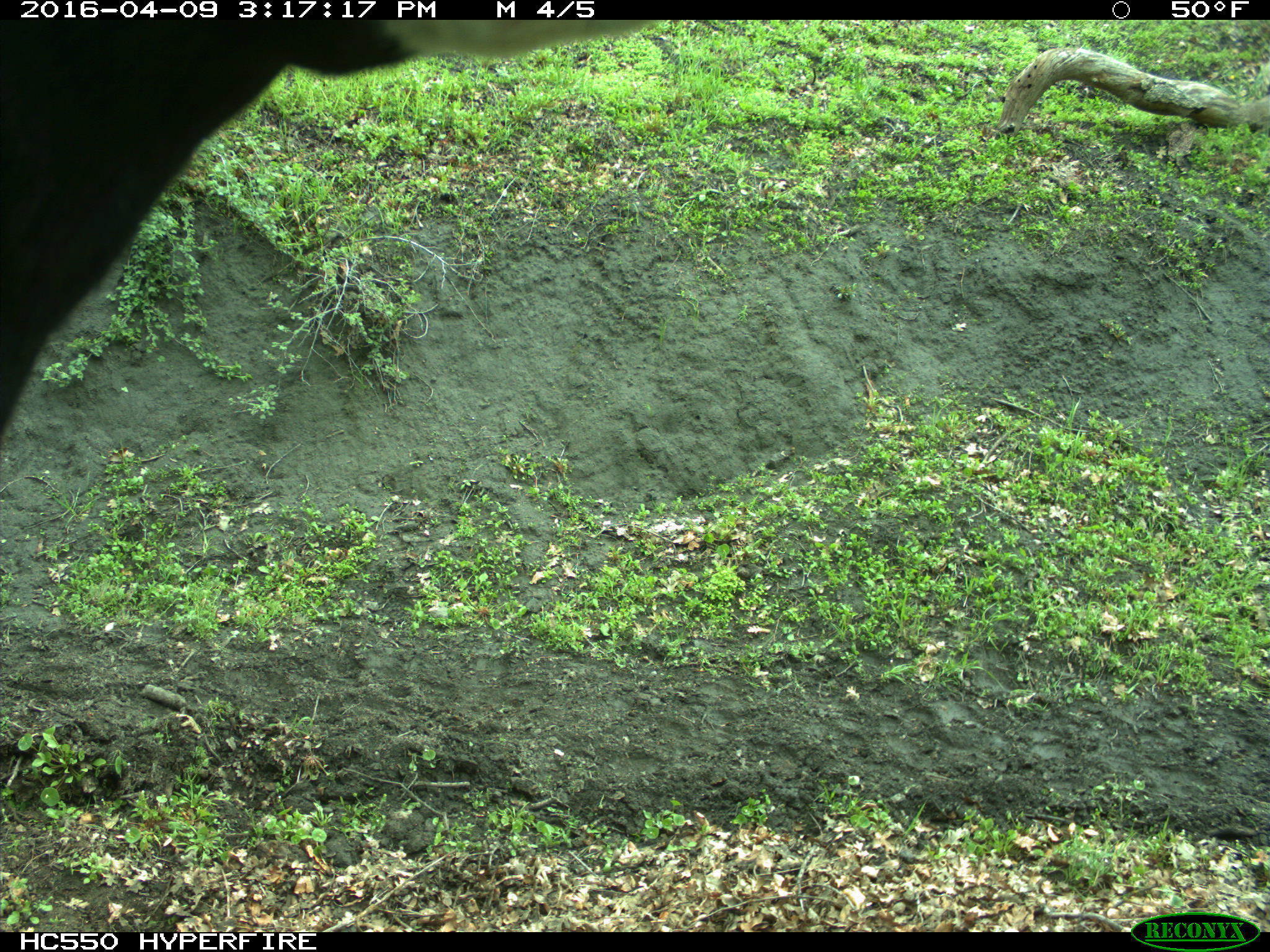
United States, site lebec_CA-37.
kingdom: Animalia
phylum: Chordata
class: Mammalia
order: Artiodactyla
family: Bovidae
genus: Bos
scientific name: Bos taurus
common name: domestic cow